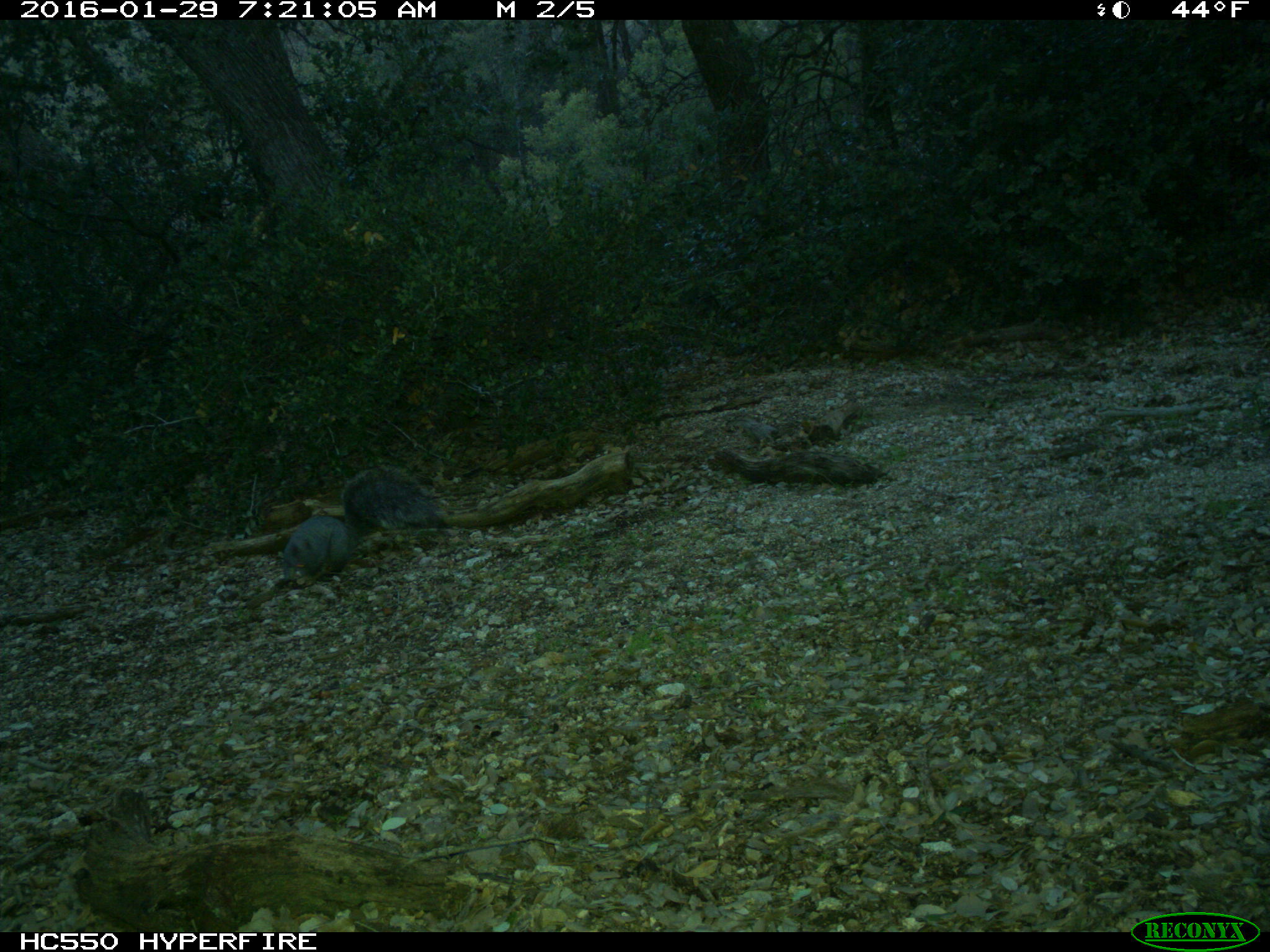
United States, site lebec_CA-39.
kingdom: Animalia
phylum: Chordata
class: Mammalia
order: Rodentia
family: Sciuridae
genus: Sciurus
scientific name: Sciurus carolinensis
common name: eastern gray squirrel